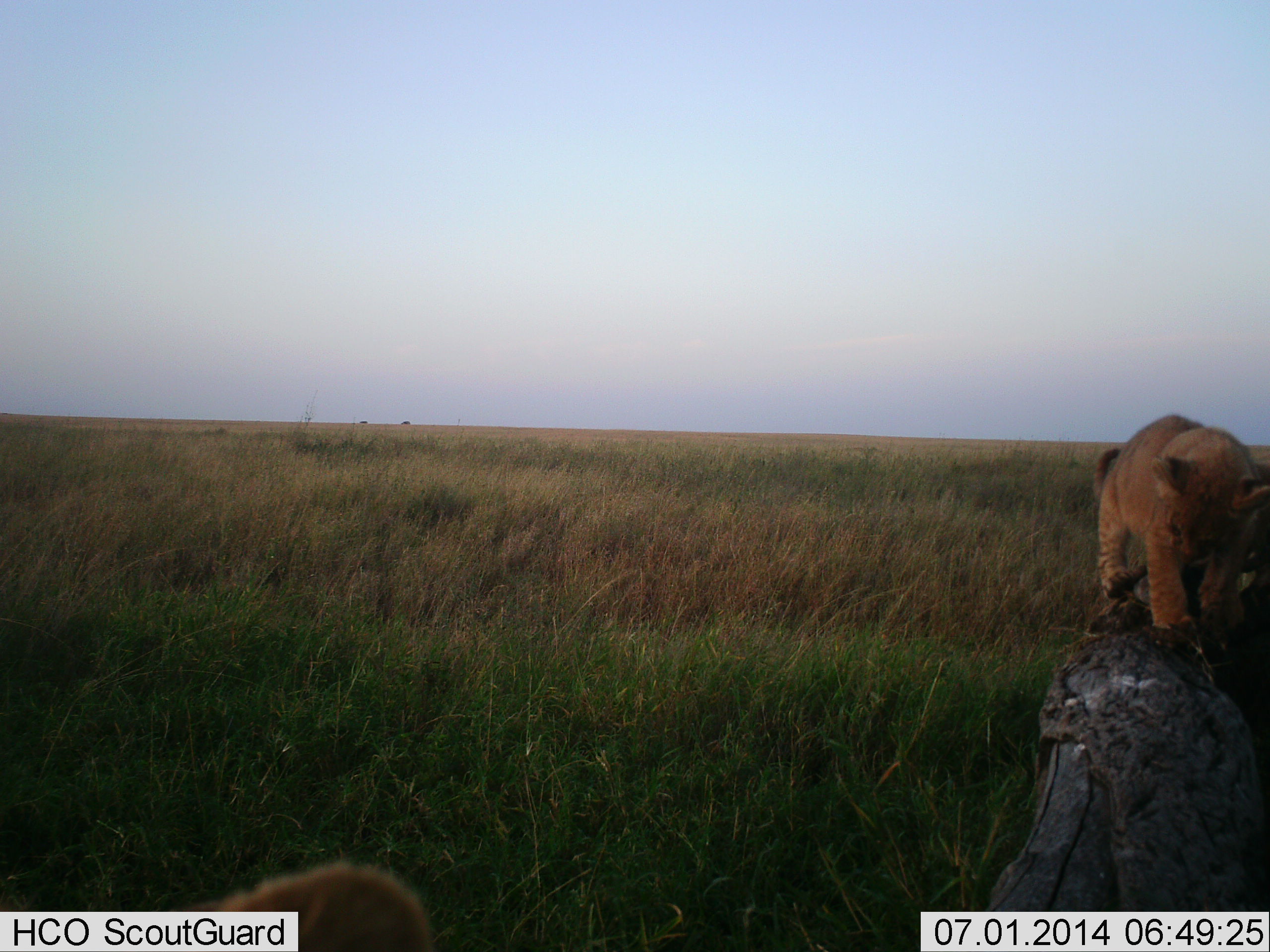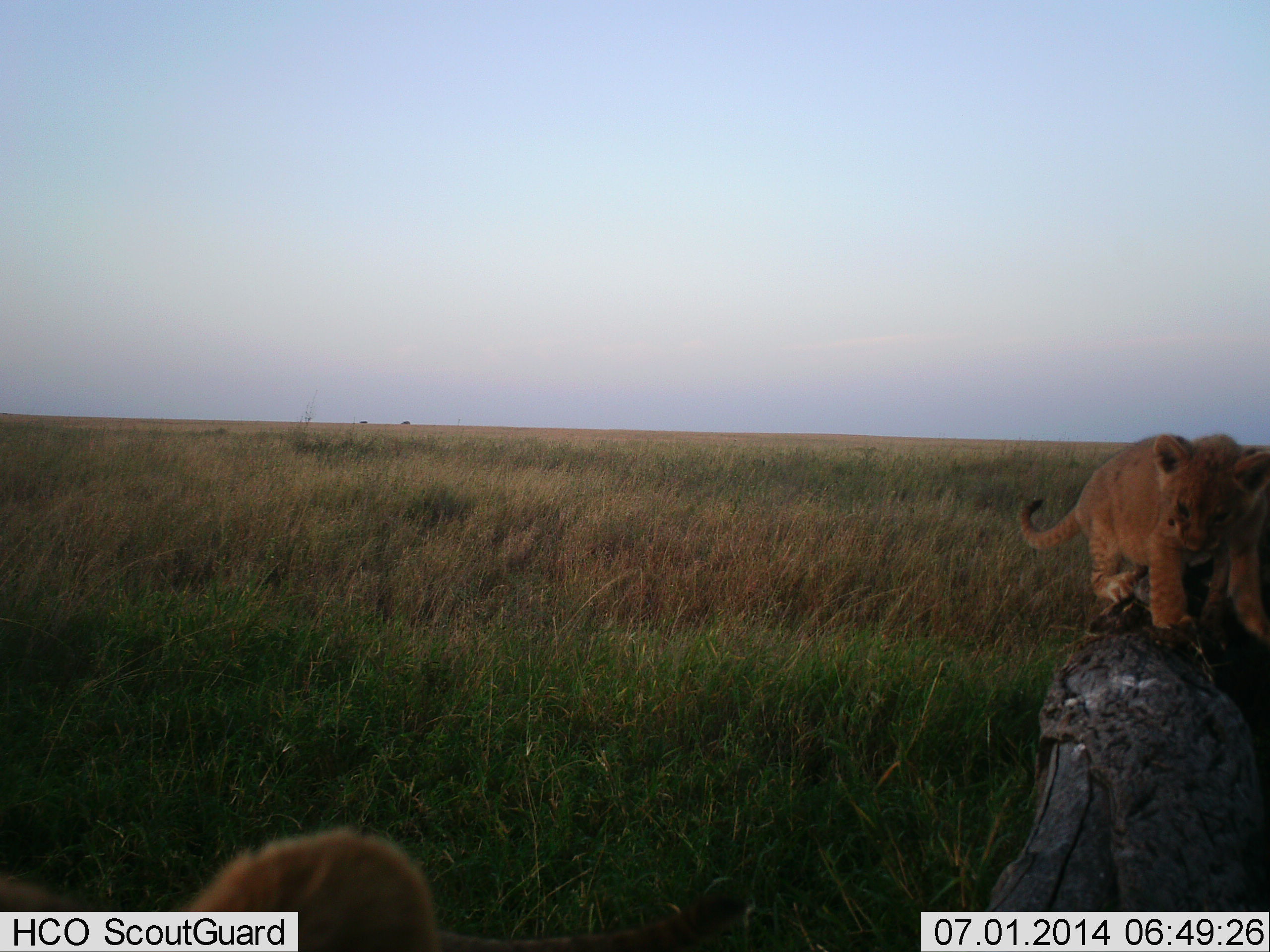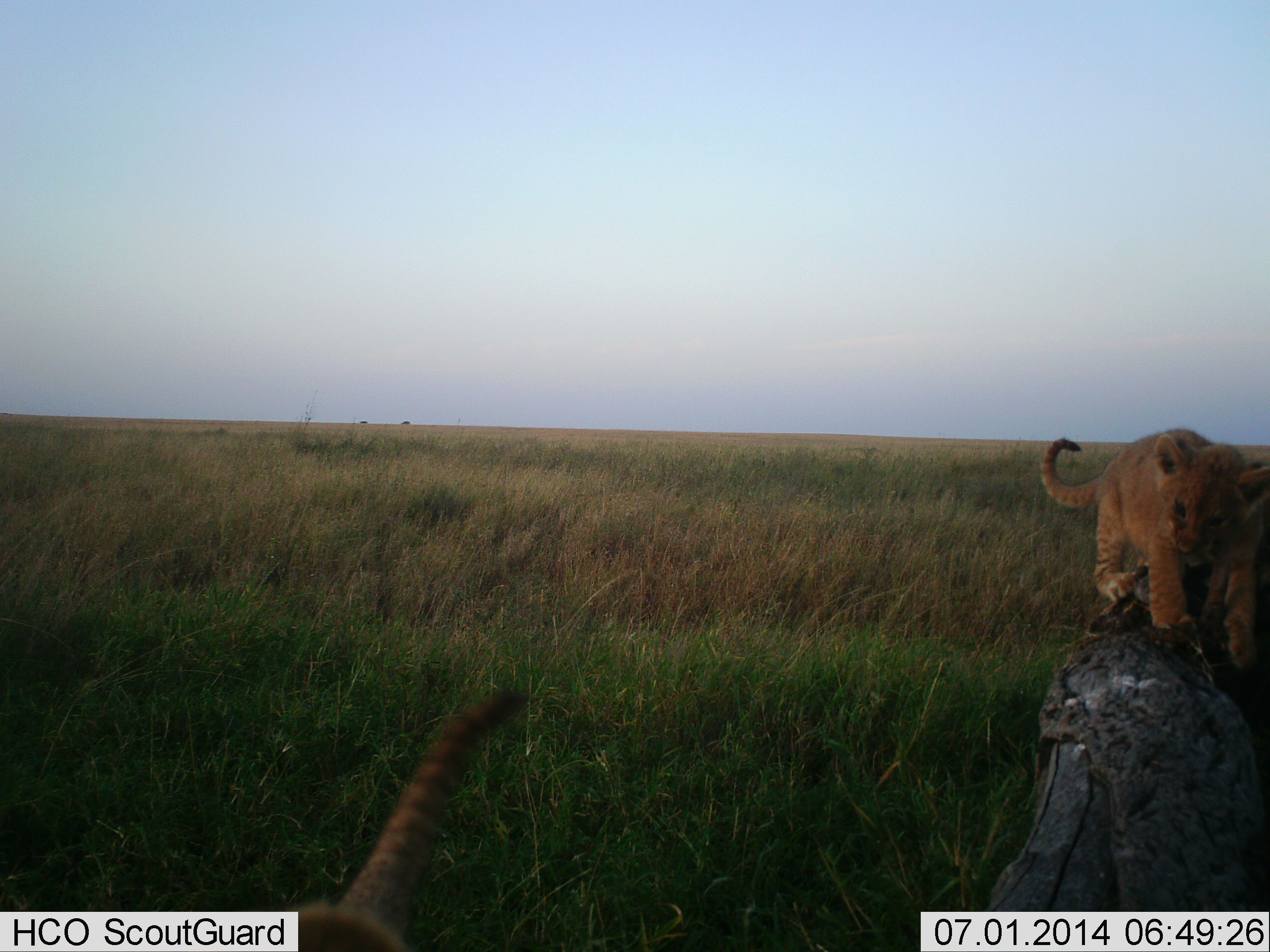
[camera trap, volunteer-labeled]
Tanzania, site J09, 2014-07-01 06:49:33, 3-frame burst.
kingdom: Animalia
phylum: Chordata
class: Mammalia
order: Carnivora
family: Felidae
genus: Panthera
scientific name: Panthera leo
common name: lion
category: lionfemale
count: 2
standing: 30%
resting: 21%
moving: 48%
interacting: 41%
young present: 66%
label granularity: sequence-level